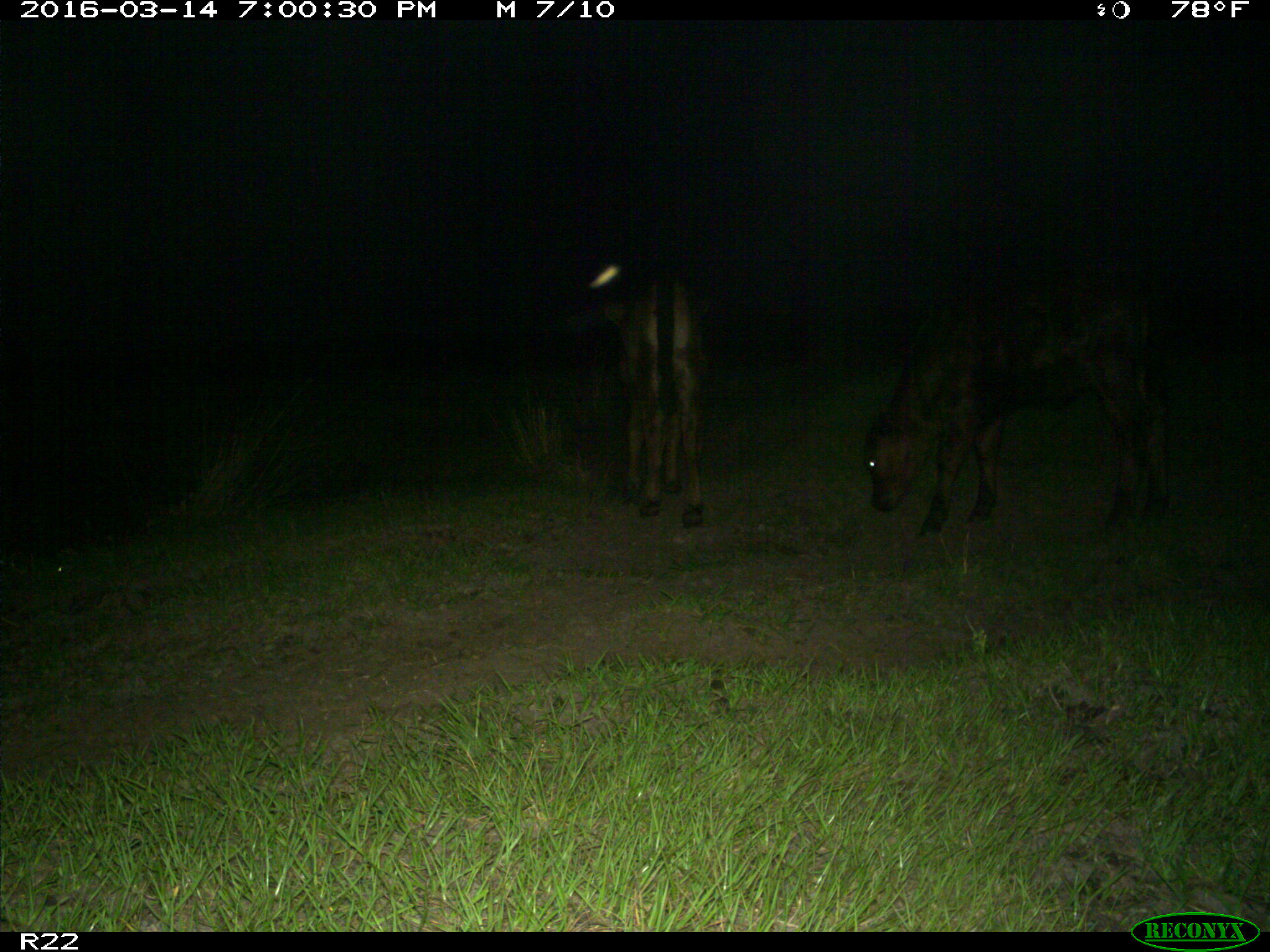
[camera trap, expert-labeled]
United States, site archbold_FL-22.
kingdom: Animalia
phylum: Chordata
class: Mammalia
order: Artiodactyla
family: Bovidae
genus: Bos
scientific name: Bos taurus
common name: domestic cow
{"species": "Bos taurus (domestic cow)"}